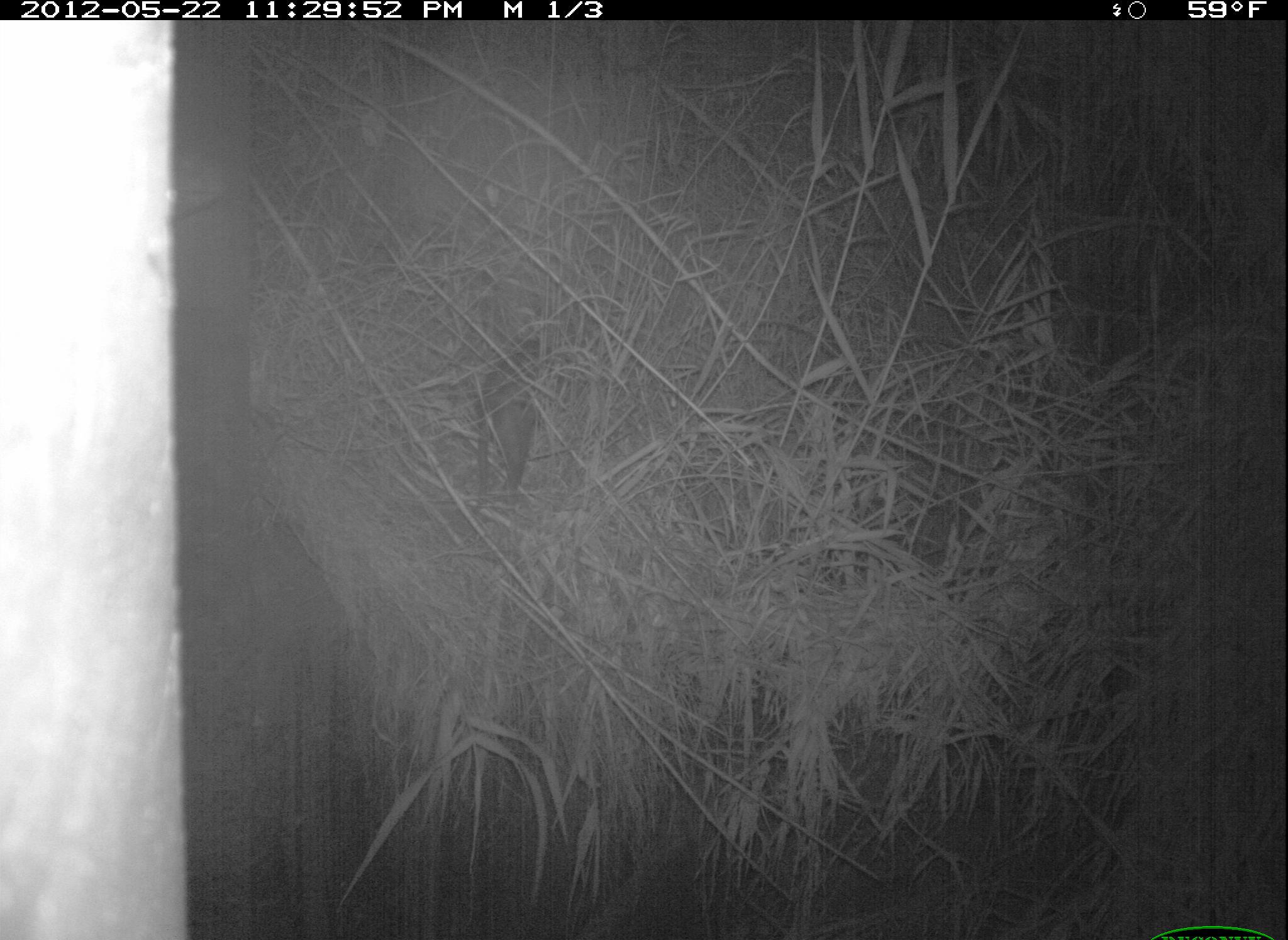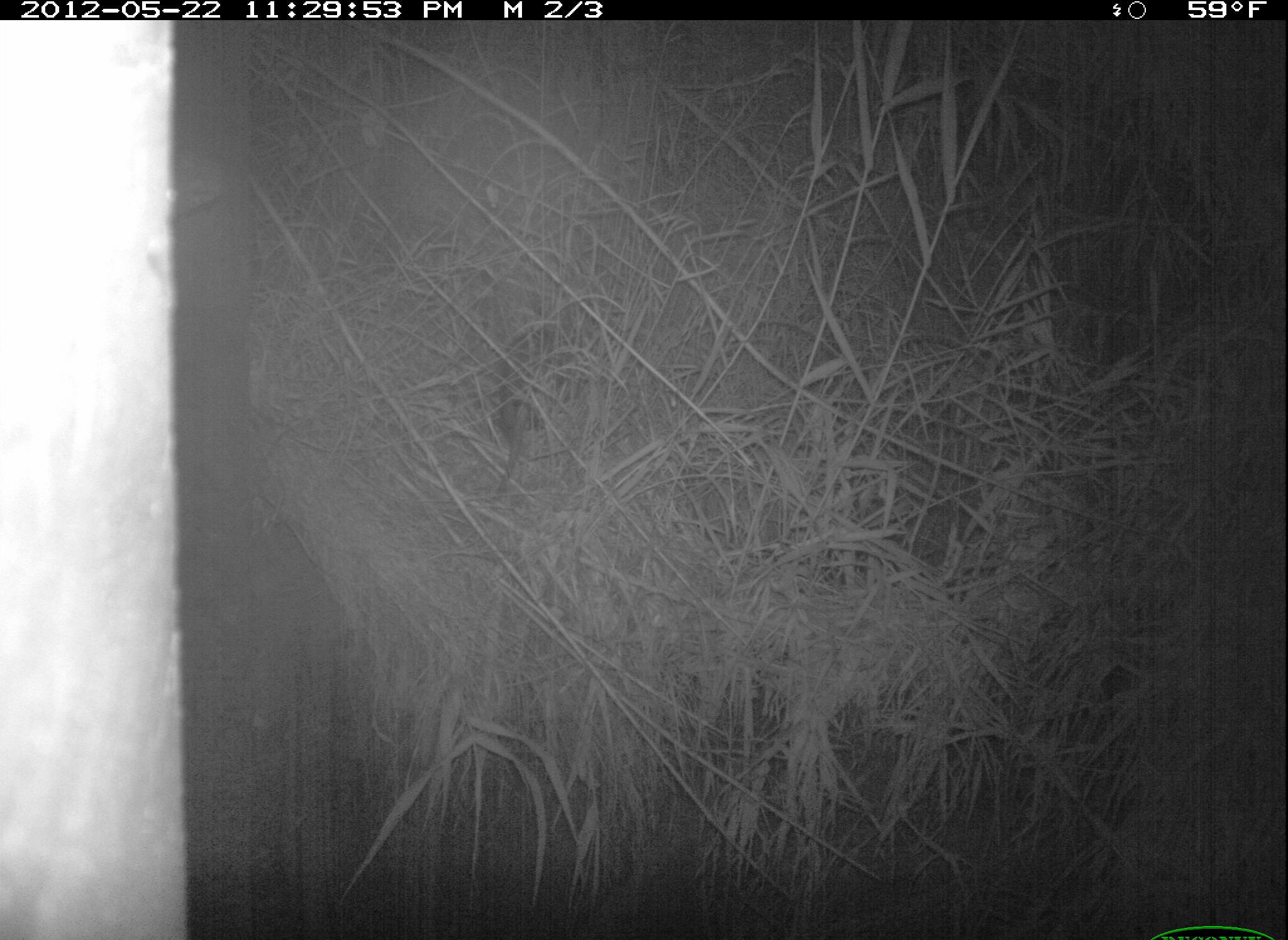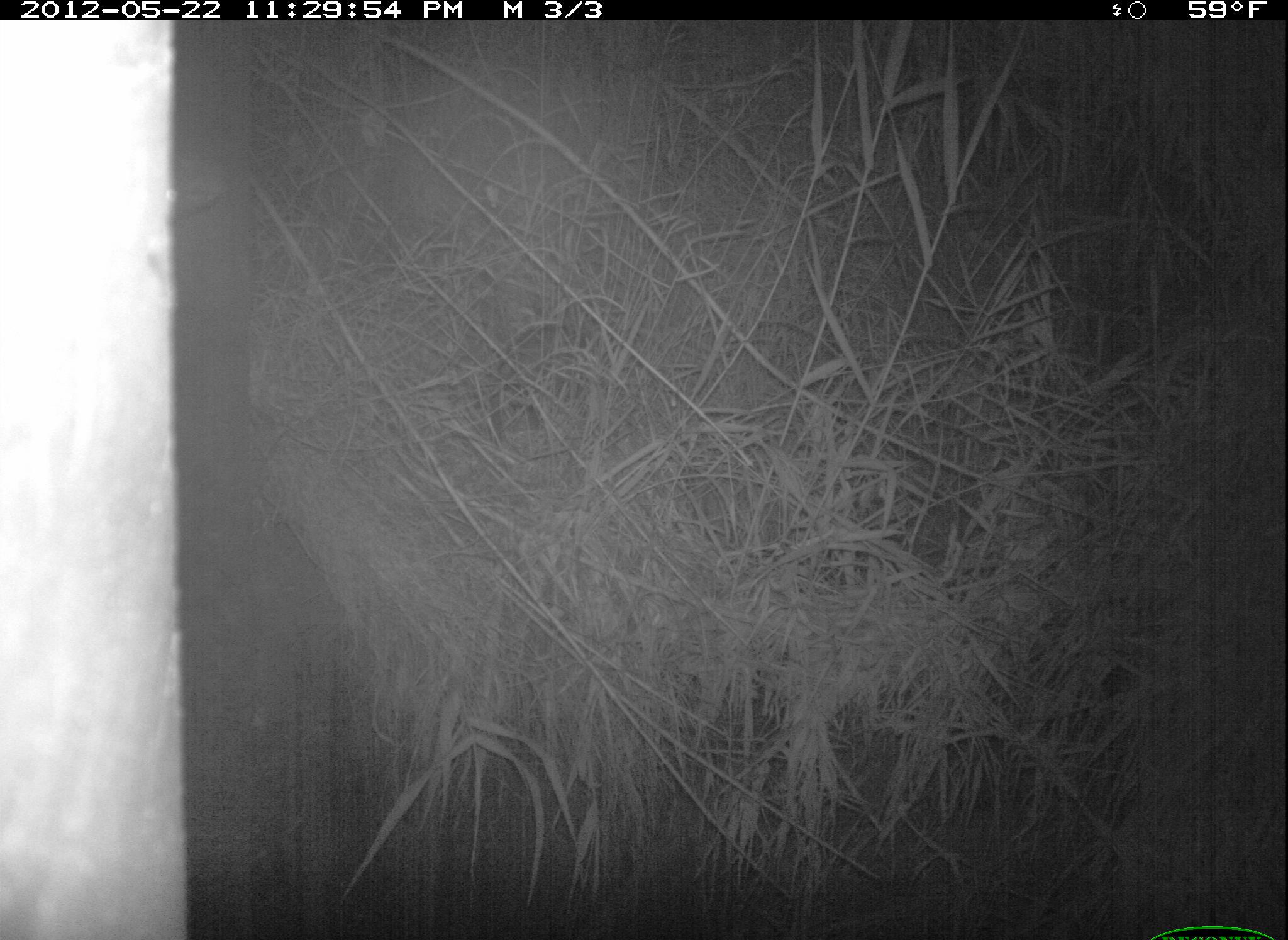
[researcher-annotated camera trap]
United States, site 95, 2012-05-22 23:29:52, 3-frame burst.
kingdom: Animalia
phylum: Chordata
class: Mammalia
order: Didelphimorphia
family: Didelphidae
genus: Didelphis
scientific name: Didelphis virginiana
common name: virginia opossum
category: opossum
Opossum (virginia opossum) (Didelphis virginiana).